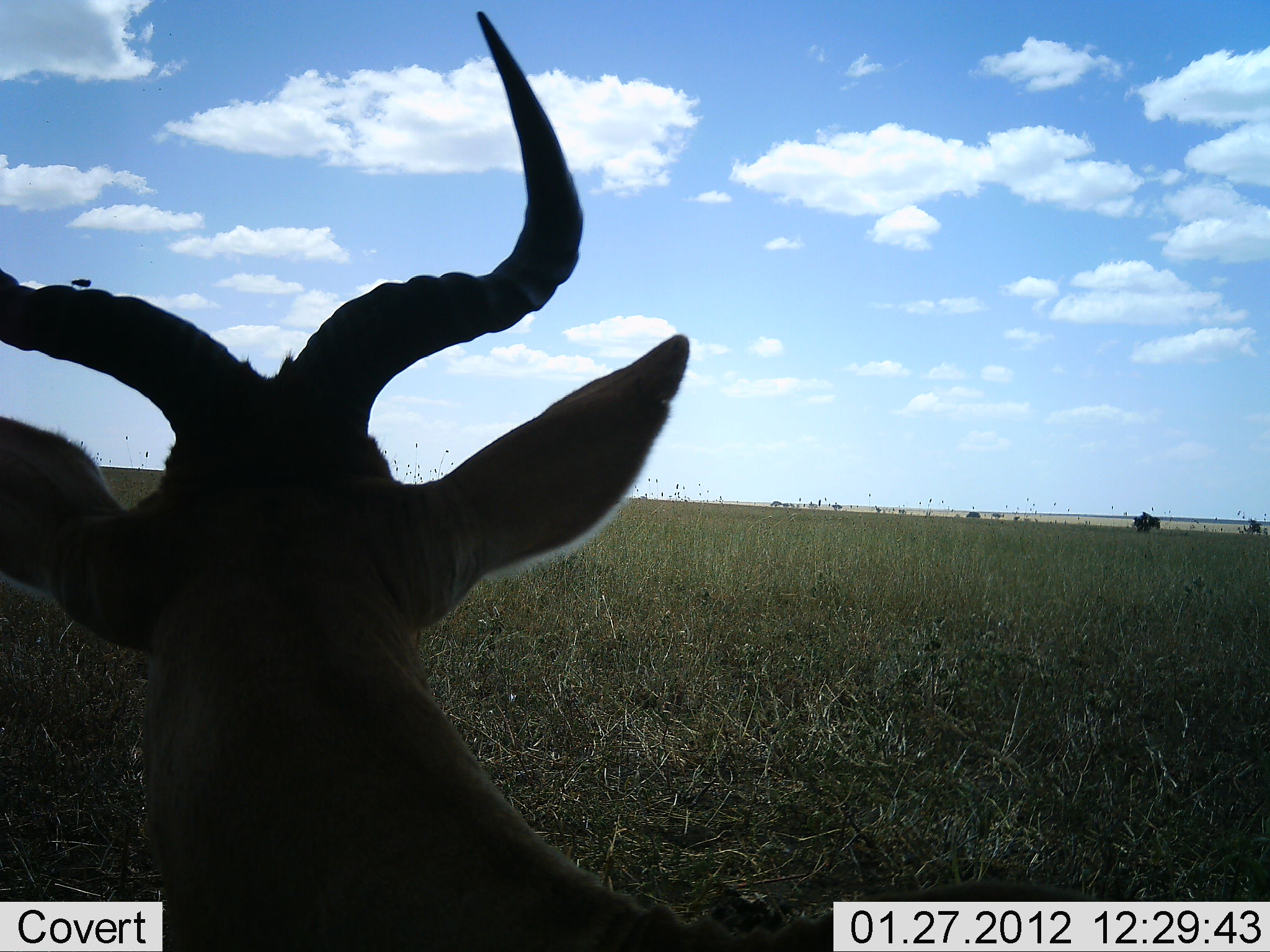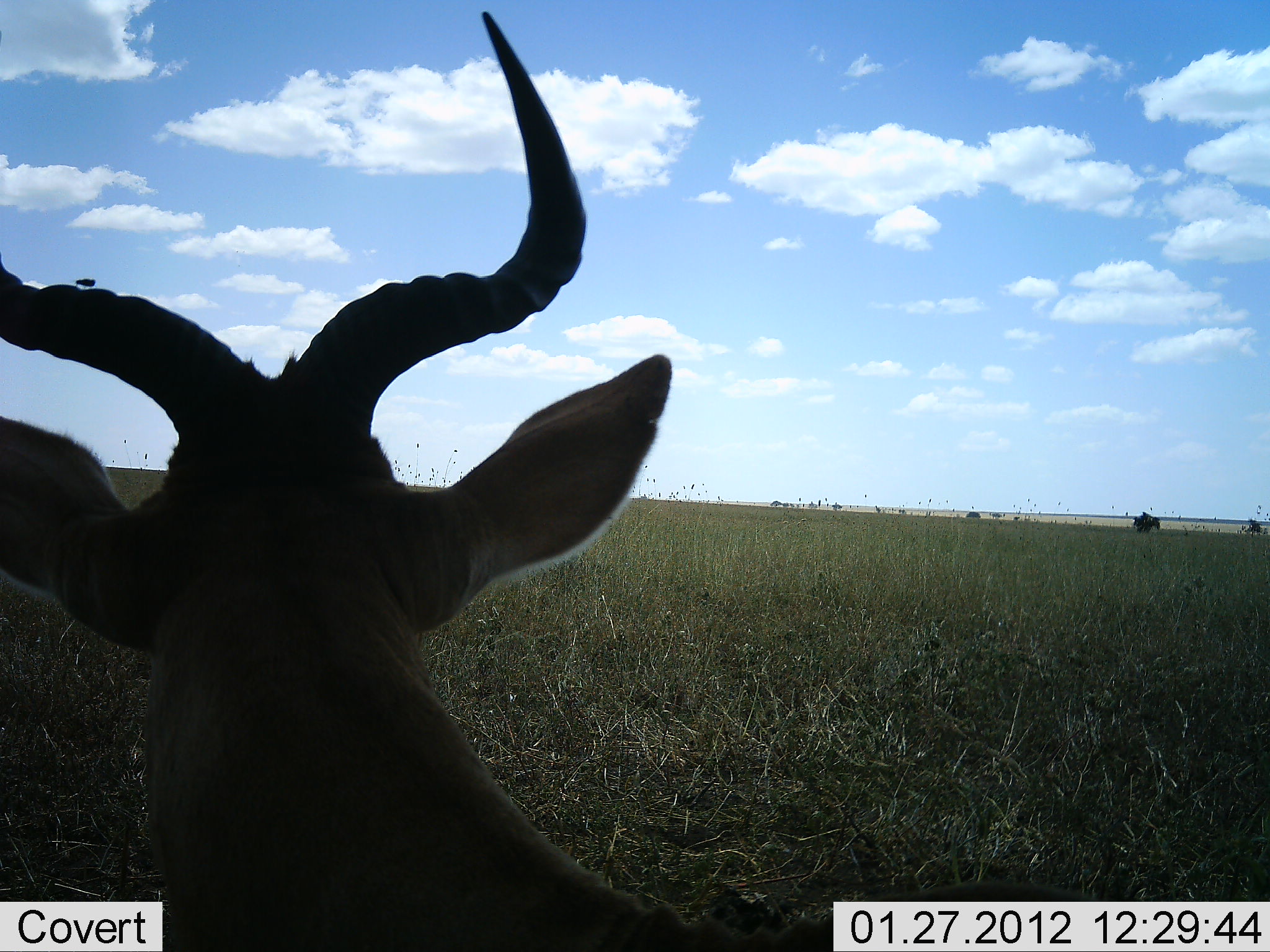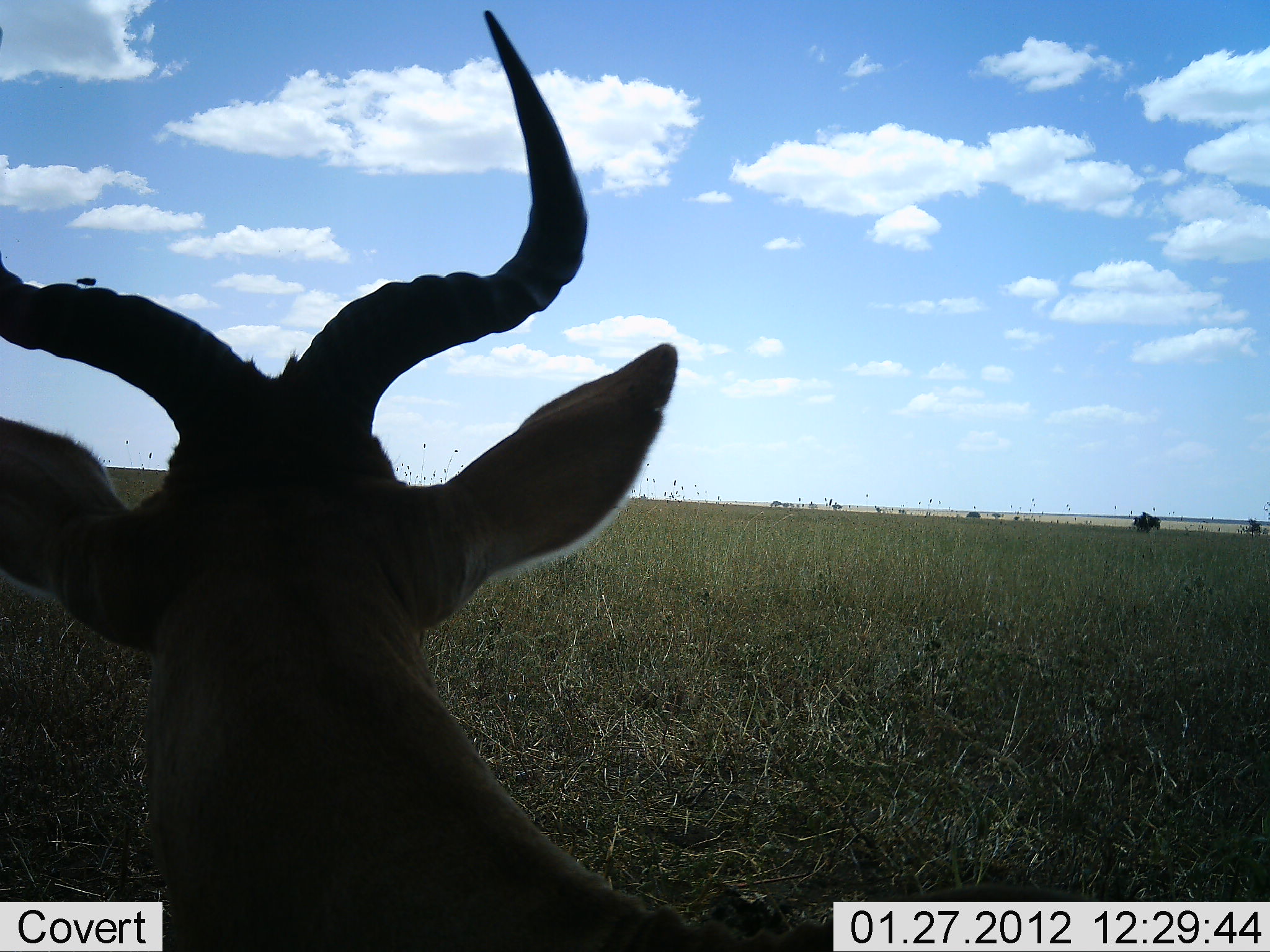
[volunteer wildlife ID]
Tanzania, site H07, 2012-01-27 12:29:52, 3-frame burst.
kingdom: Animalia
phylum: Chordata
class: Mammalia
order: Artiodactyla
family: Bovidae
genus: Alcelaphus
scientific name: Alcelaphus buselaphus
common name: hartebeest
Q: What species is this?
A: Hartebeest (Alcelaphus buselaphus).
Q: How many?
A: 1.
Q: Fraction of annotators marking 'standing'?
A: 38%.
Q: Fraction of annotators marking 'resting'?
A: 62%.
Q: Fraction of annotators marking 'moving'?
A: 0%.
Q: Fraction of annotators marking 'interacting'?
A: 0%.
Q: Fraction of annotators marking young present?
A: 0%.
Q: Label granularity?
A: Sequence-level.